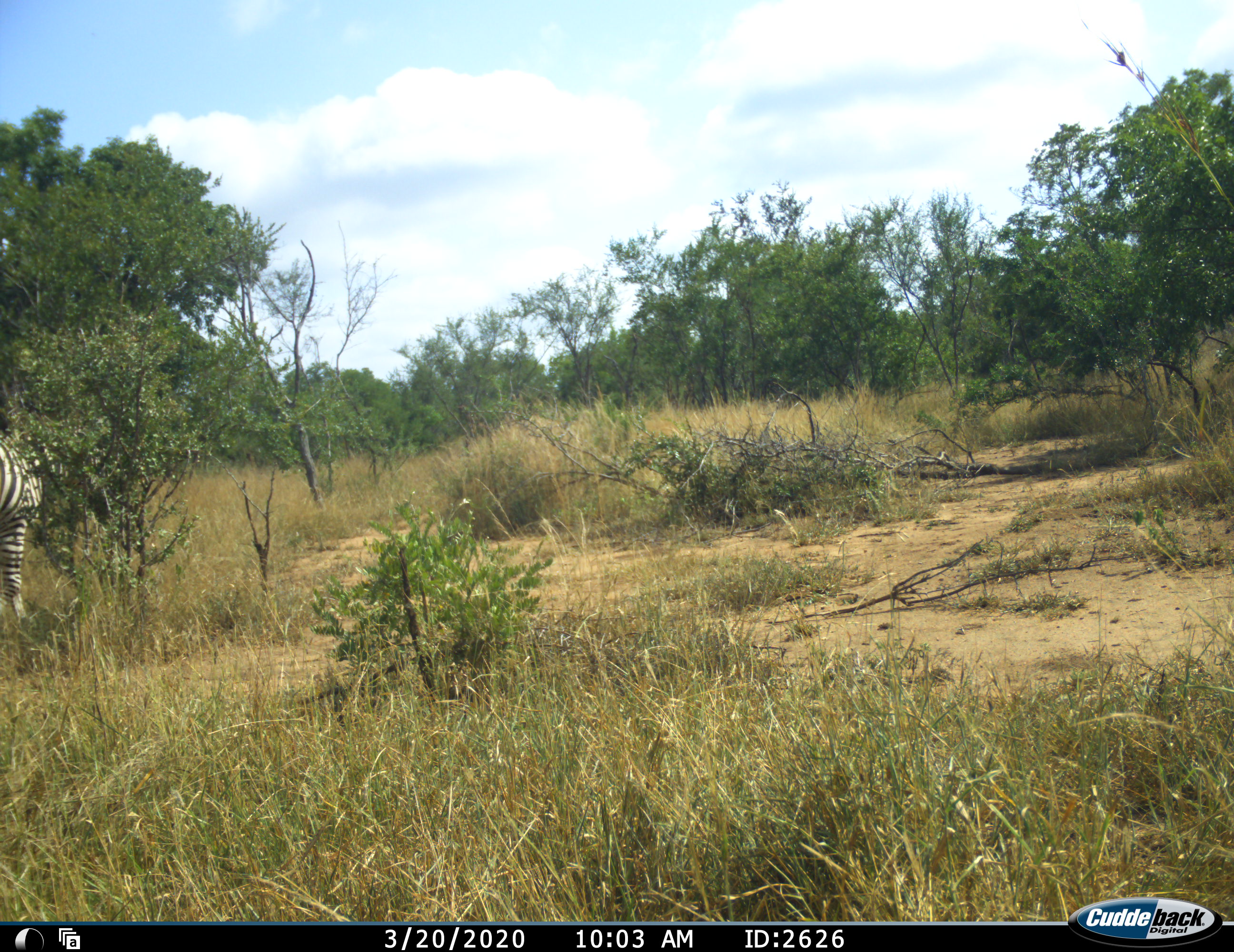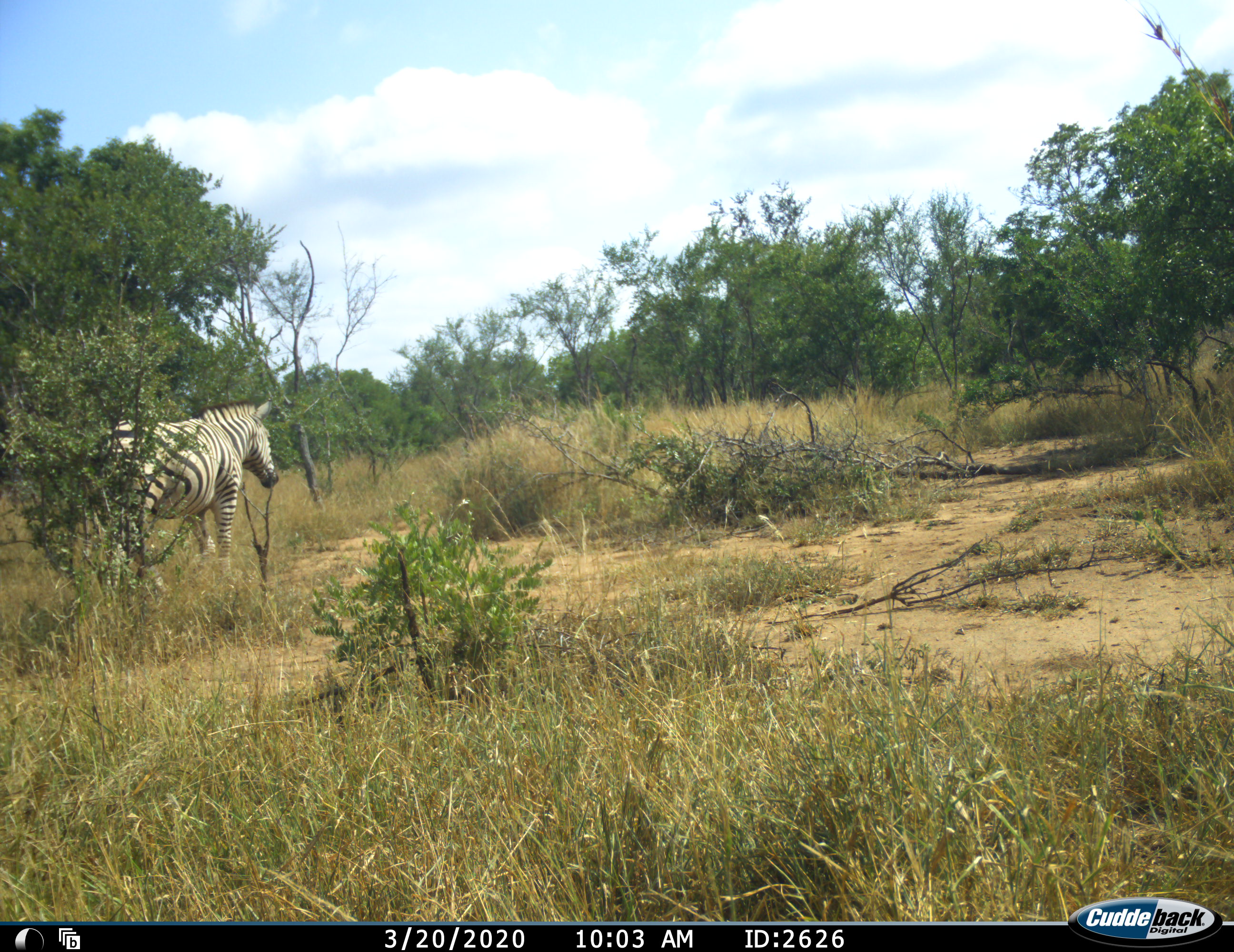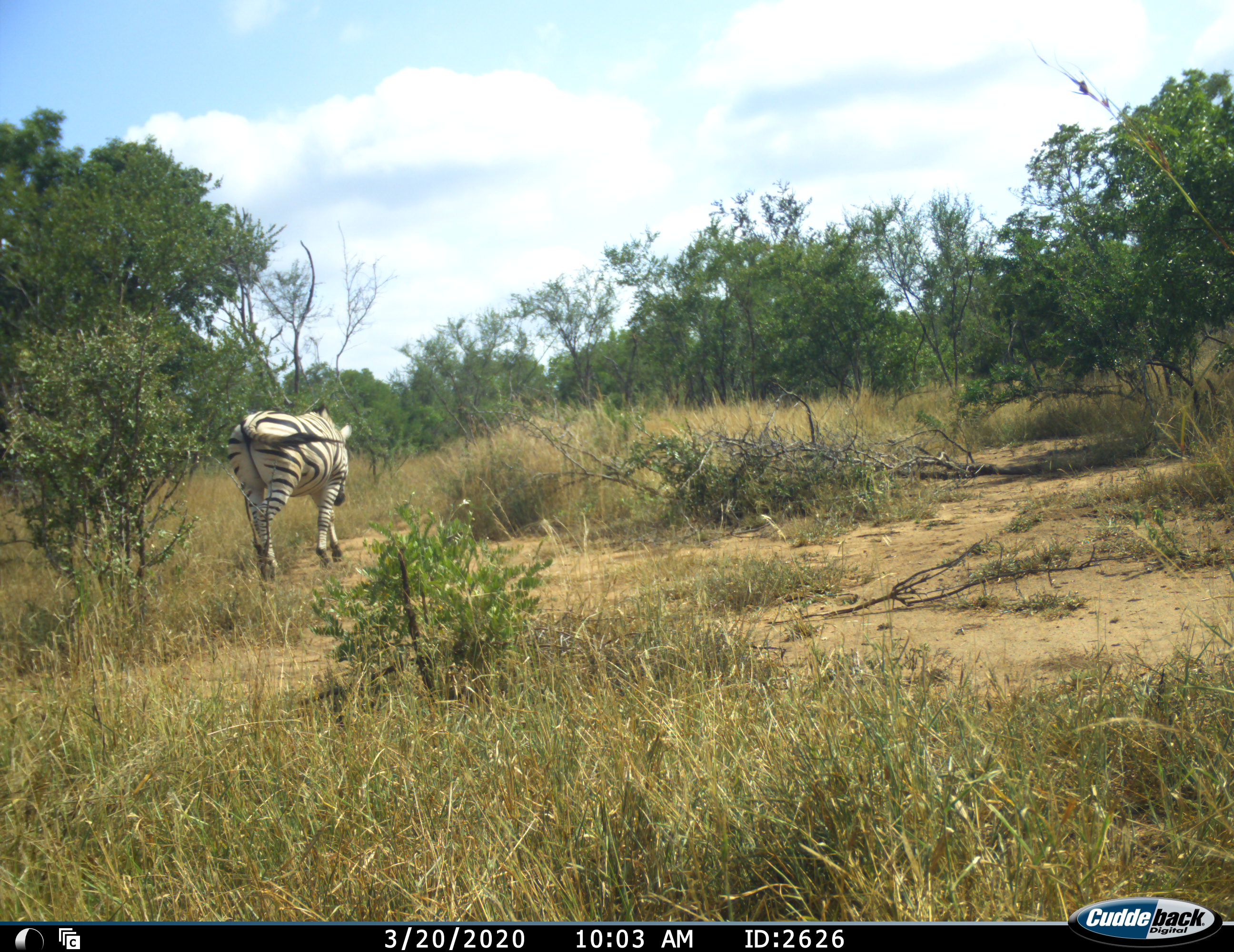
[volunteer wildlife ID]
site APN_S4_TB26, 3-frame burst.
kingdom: Animalia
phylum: Chordata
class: Mammalia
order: Perissodactyla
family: Equidae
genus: Equus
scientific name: Equus quagga burchellii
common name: burchell's zebra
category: zebraburchells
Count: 1.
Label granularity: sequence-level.